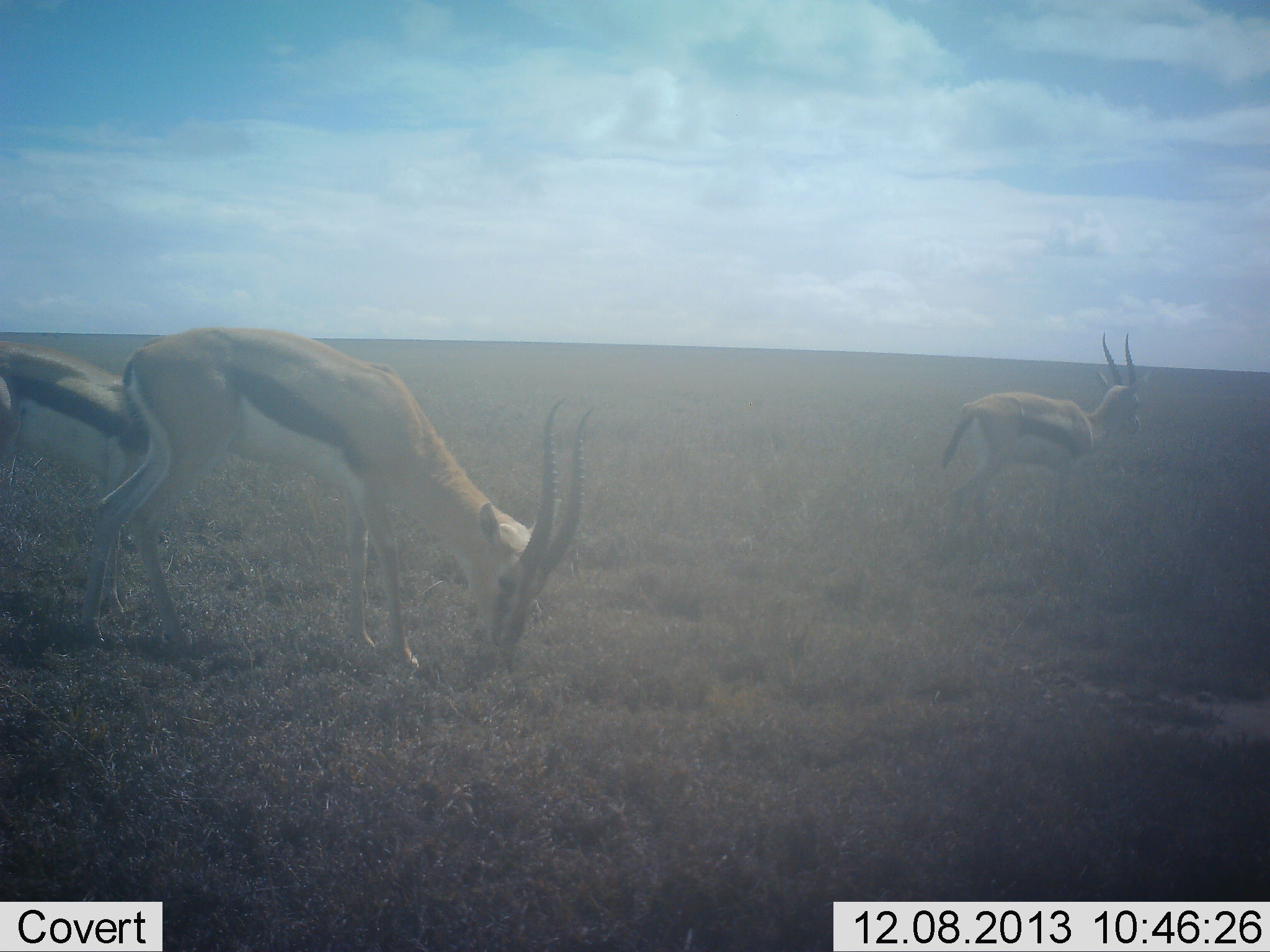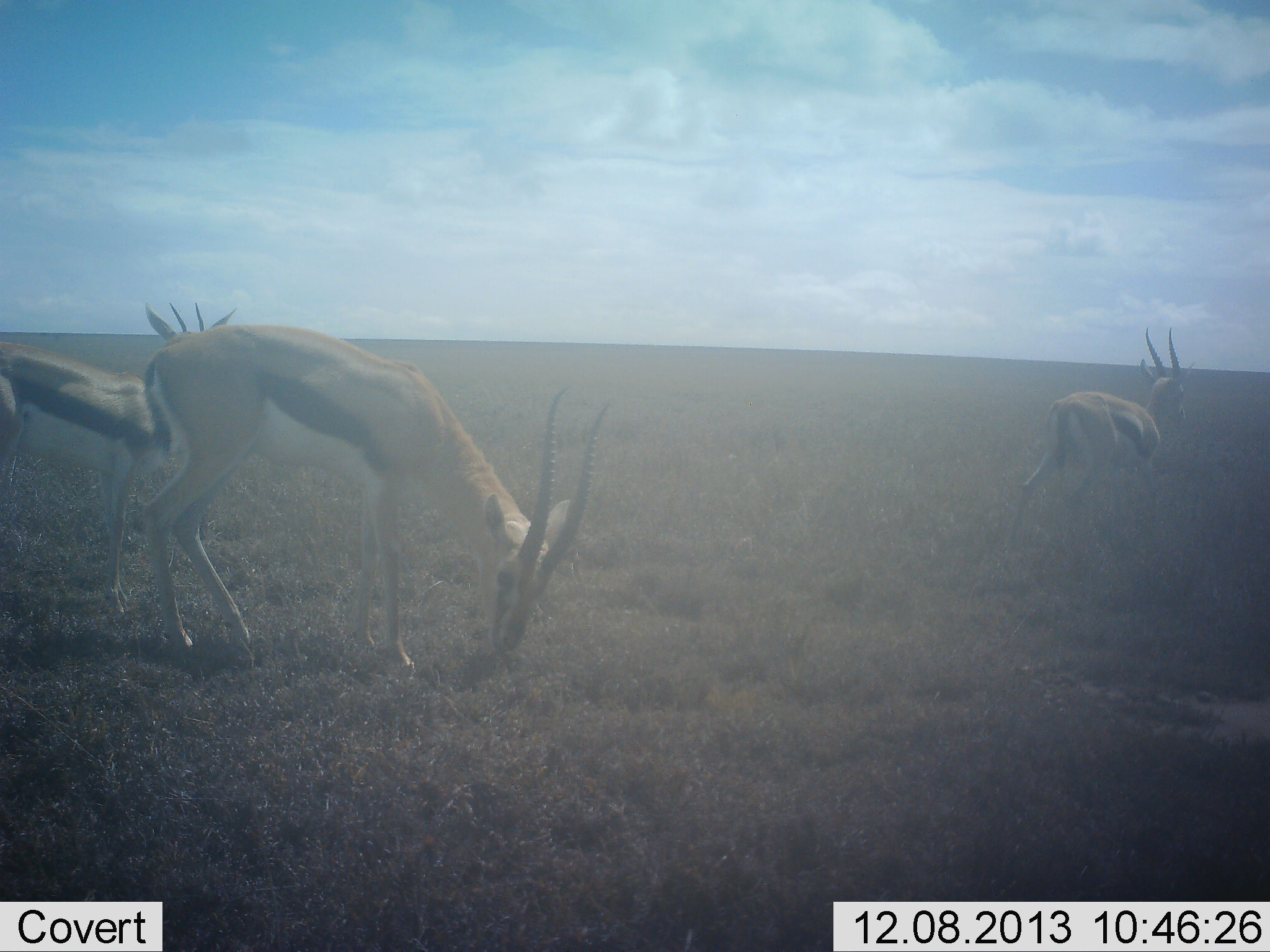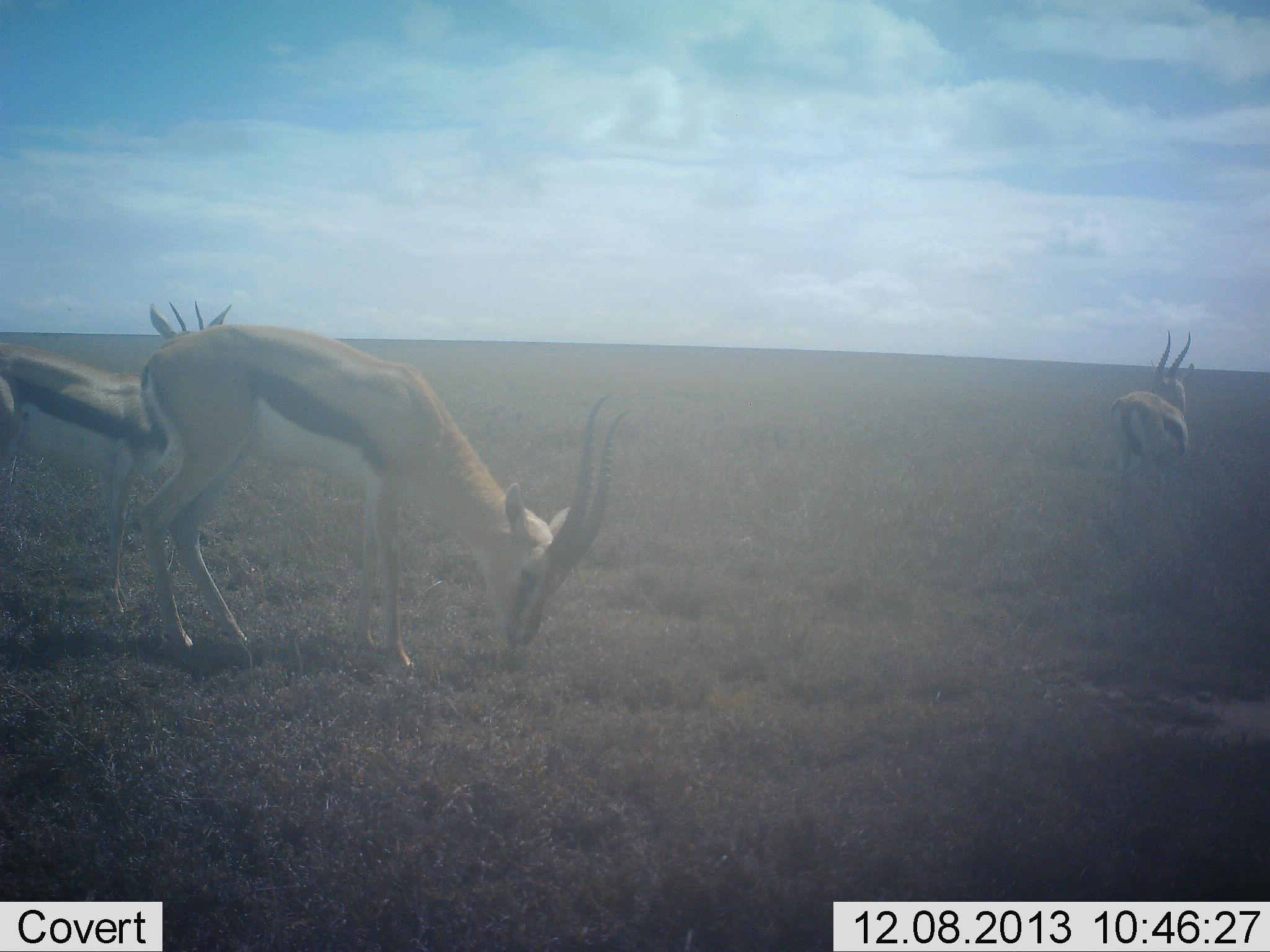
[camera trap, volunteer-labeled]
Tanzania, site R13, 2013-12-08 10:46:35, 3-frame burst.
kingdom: Animalia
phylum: Chordata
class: Mammalia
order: Artiodactyla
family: Bovidae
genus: Eudorcas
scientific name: Eudorcas thomsonii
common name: thomson's gazelle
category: gazellethomsons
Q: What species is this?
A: Gazellethomsons (thomson's gazelle) (Eudorcas thomsonii).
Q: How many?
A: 3.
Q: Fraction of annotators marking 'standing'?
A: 55%.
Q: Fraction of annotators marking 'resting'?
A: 0%.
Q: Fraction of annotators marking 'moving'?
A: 73%.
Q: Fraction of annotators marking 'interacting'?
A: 9%.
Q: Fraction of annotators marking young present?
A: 9%.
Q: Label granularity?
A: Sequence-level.